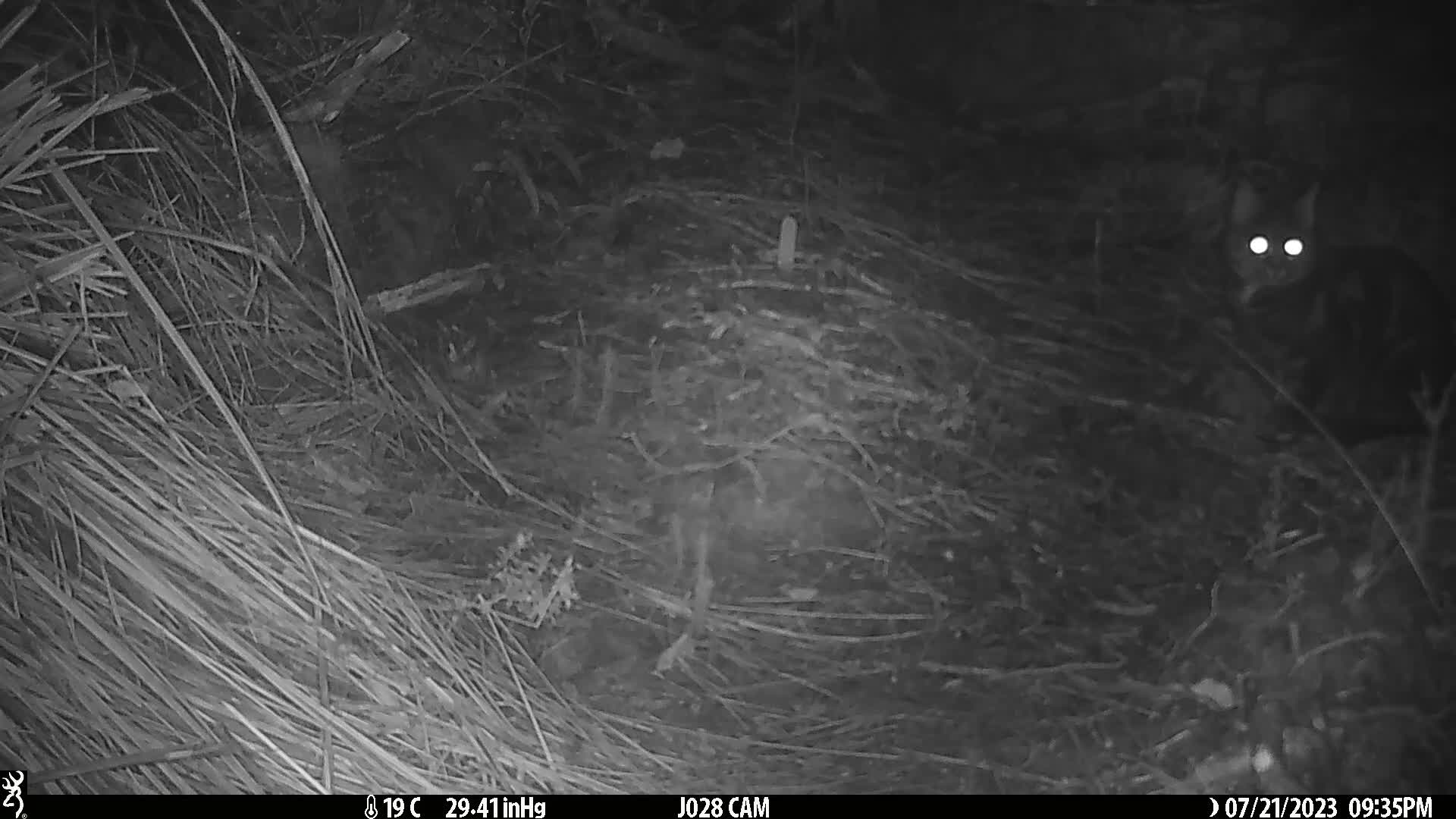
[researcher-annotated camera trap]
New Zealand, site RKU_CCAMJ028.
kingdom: Animalia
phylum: Chordata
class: Mammalia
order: Carnivora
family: Felidae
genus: Felis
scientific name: Felis catus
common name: domestic cat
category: cat